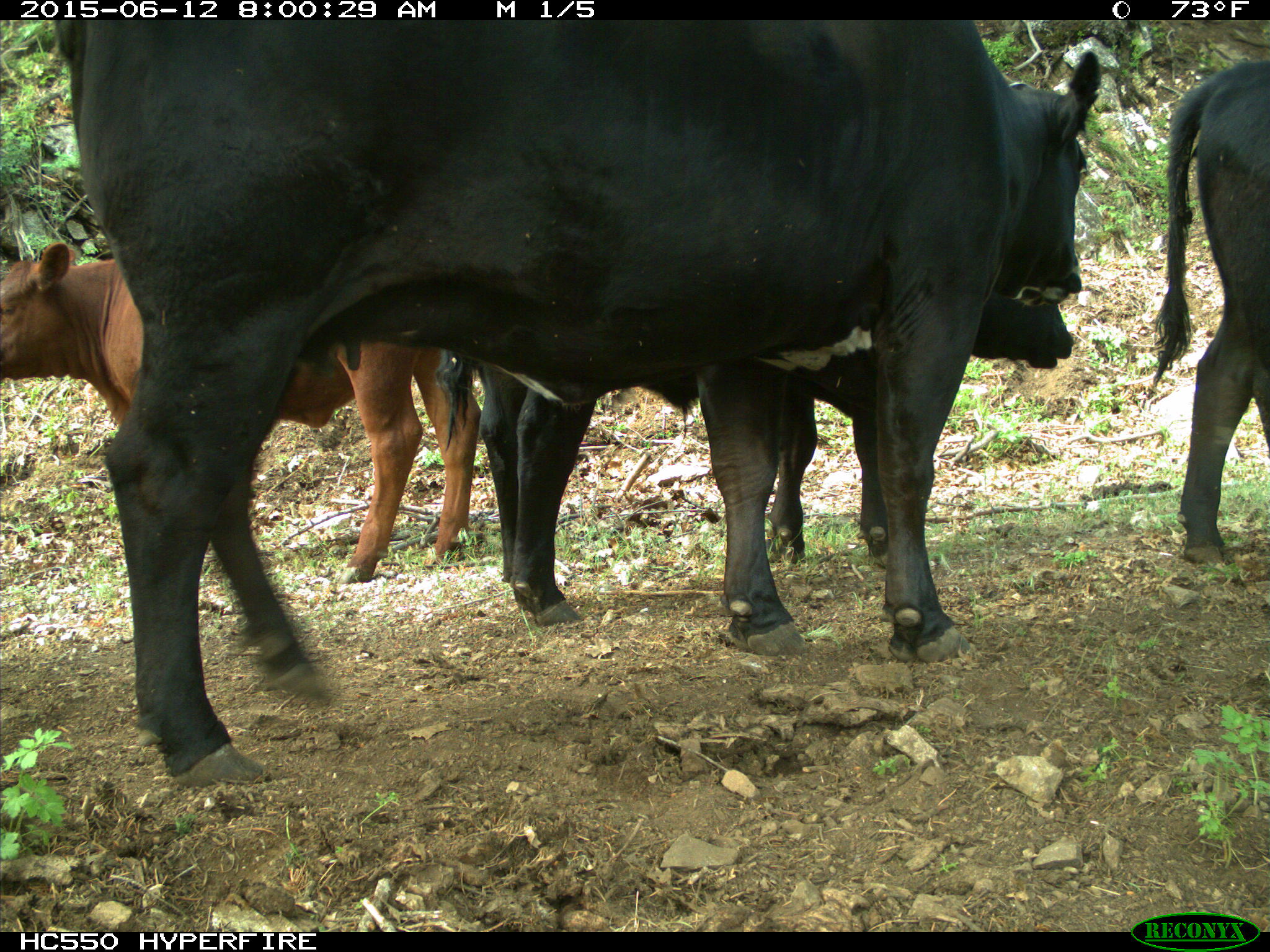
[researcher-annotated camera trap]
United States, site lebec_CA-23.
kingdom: Animalia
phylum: Chordata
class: Mammalia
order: Artiodactyla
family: Bovidae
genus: Bos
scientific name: Bos taurus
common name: domestic cow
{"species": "Bos taurus (domestic cow)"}